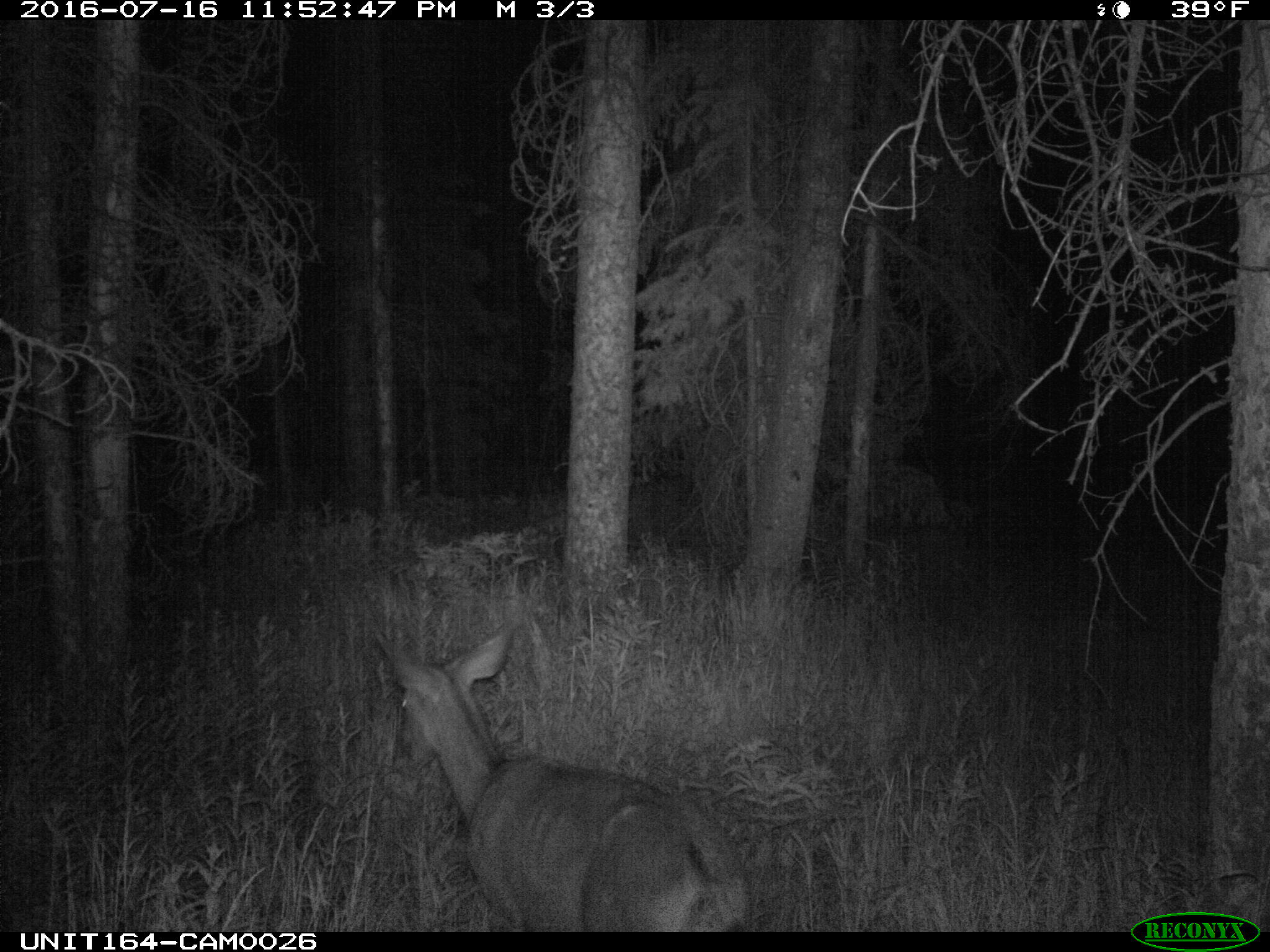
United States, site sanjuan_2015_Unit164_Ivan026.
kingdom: Animalia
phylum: Chordata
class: Mammalia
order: Artiodactyla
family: Cervidae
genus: Odocoileus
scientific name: Odocoileus hemionus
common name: mule deer